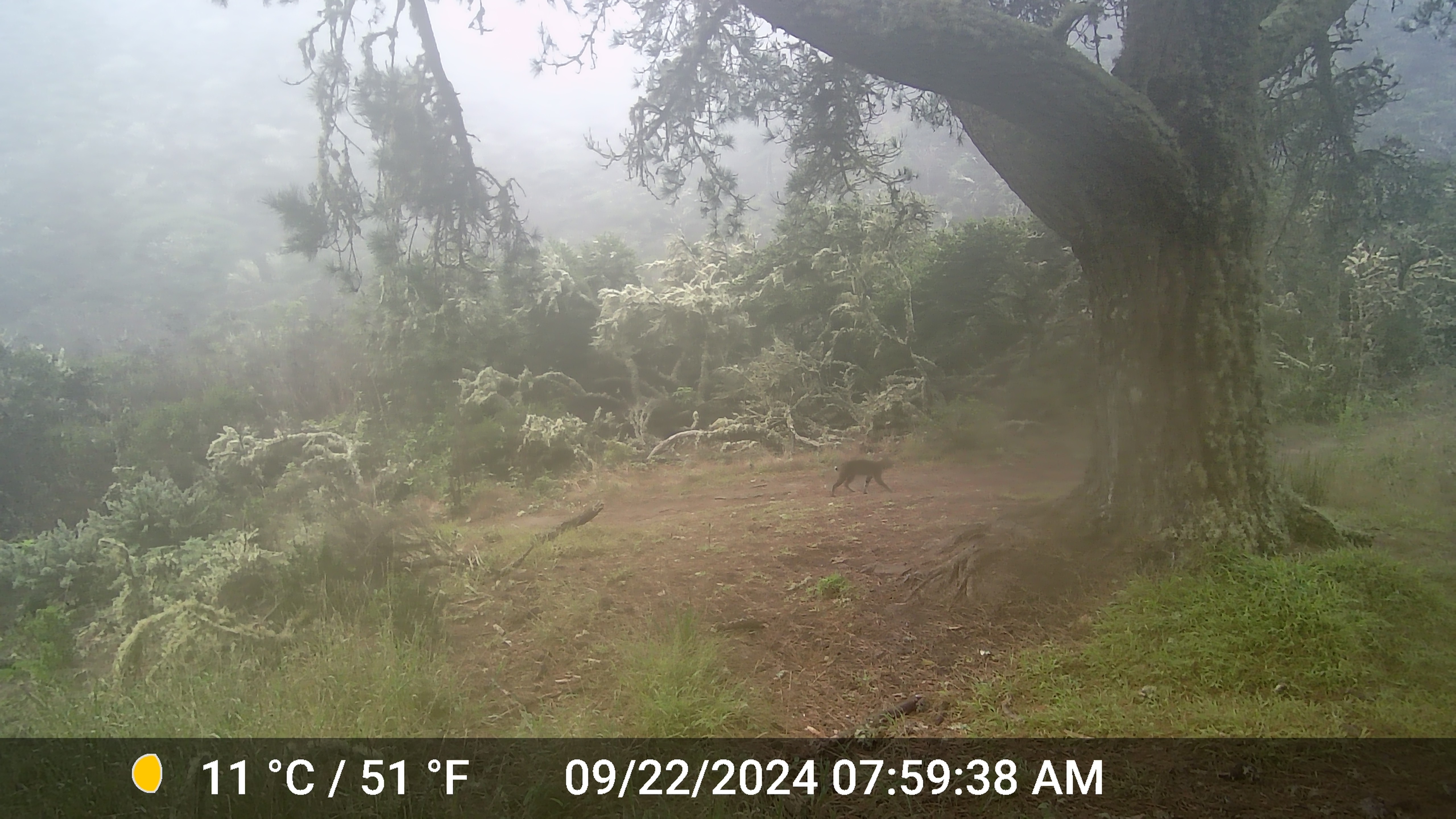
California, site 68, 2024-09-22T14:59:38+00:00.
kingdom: Animalia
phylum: Chordata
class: Mammalia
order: Carnivora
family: Felidae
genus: Lynx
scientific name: Lynx rufus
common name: bobcat